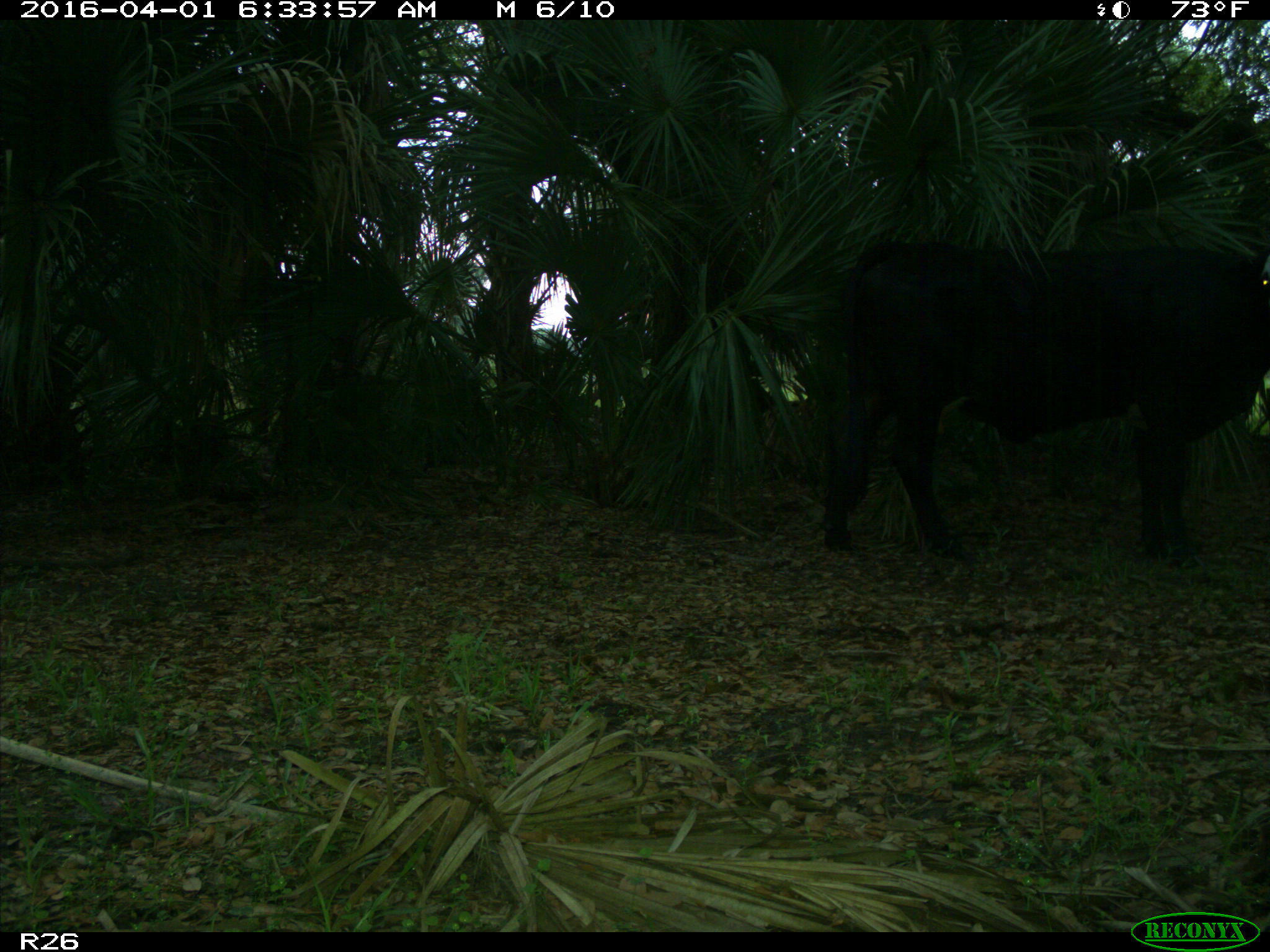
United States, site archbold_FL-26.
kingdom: Animalia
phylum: Chordata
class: Mammalia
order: Artiodactyla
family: Bovidae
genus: Bos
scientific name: Bos taurus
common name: domestic cow